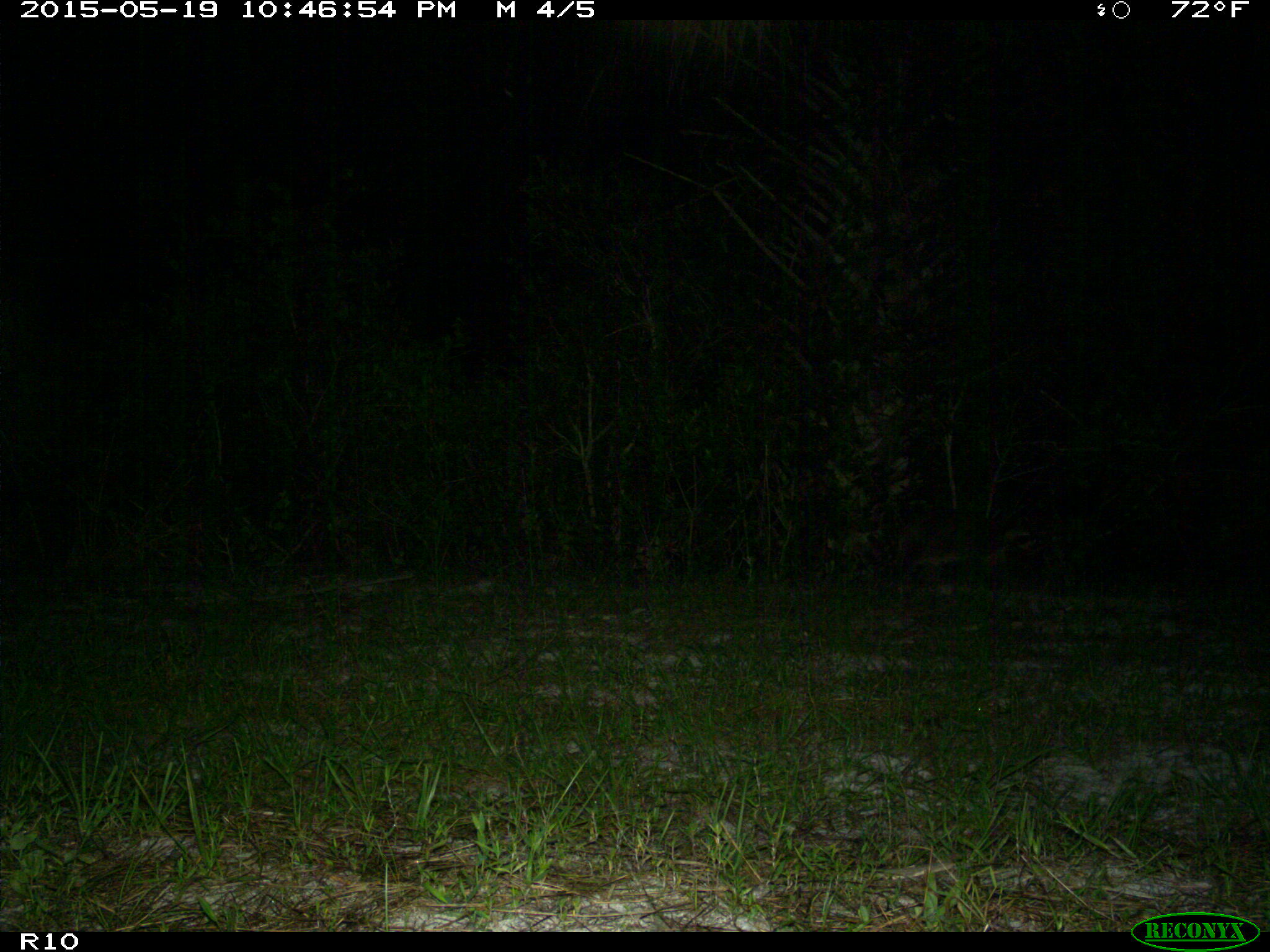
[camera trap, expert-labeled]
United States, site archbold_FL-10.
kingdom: Animalia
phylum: Chordata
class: Mammalia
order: Carnivora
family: Procyonidae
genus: Procyon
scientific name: Procyon lotor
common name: common raccoon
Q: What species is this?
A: Procyon lotor (common raccoon).